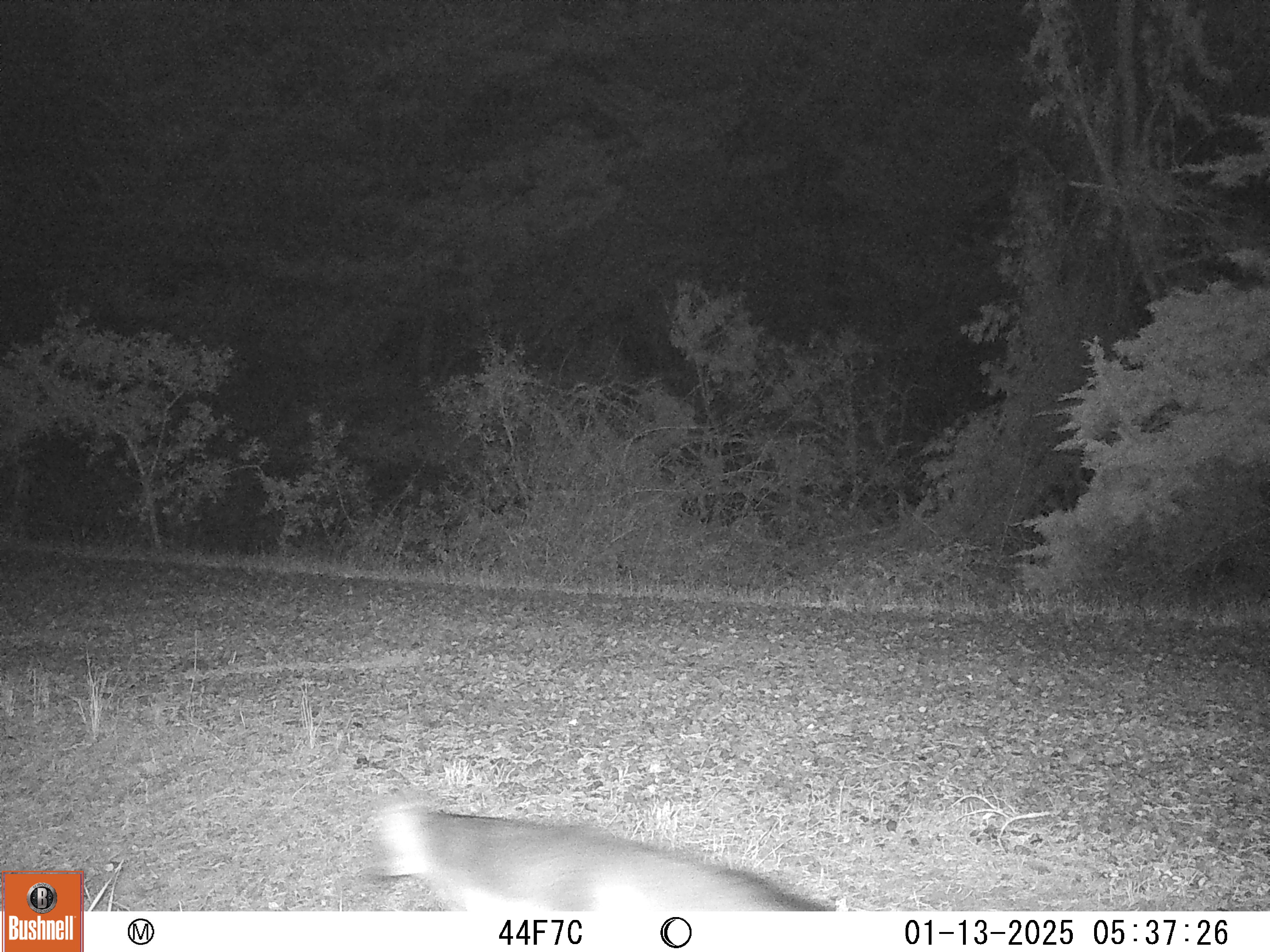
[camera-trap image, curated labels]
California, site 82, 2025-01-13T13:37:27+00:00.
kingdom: Animalia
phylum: Chordata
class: Mammalia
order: Carnivora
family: Canidae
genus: Urocyon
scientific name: Urocyon cinereoargenteus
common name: gray fox